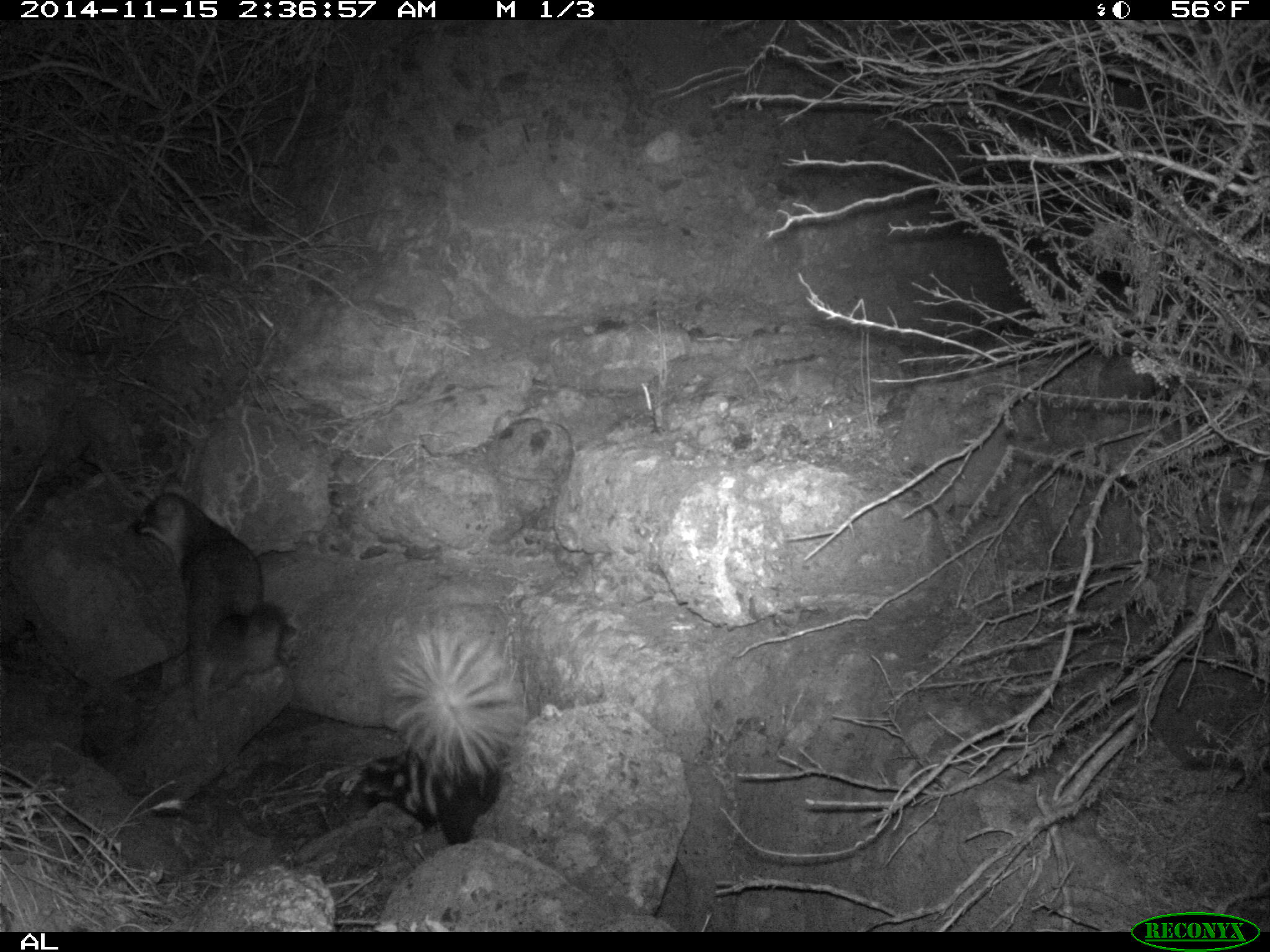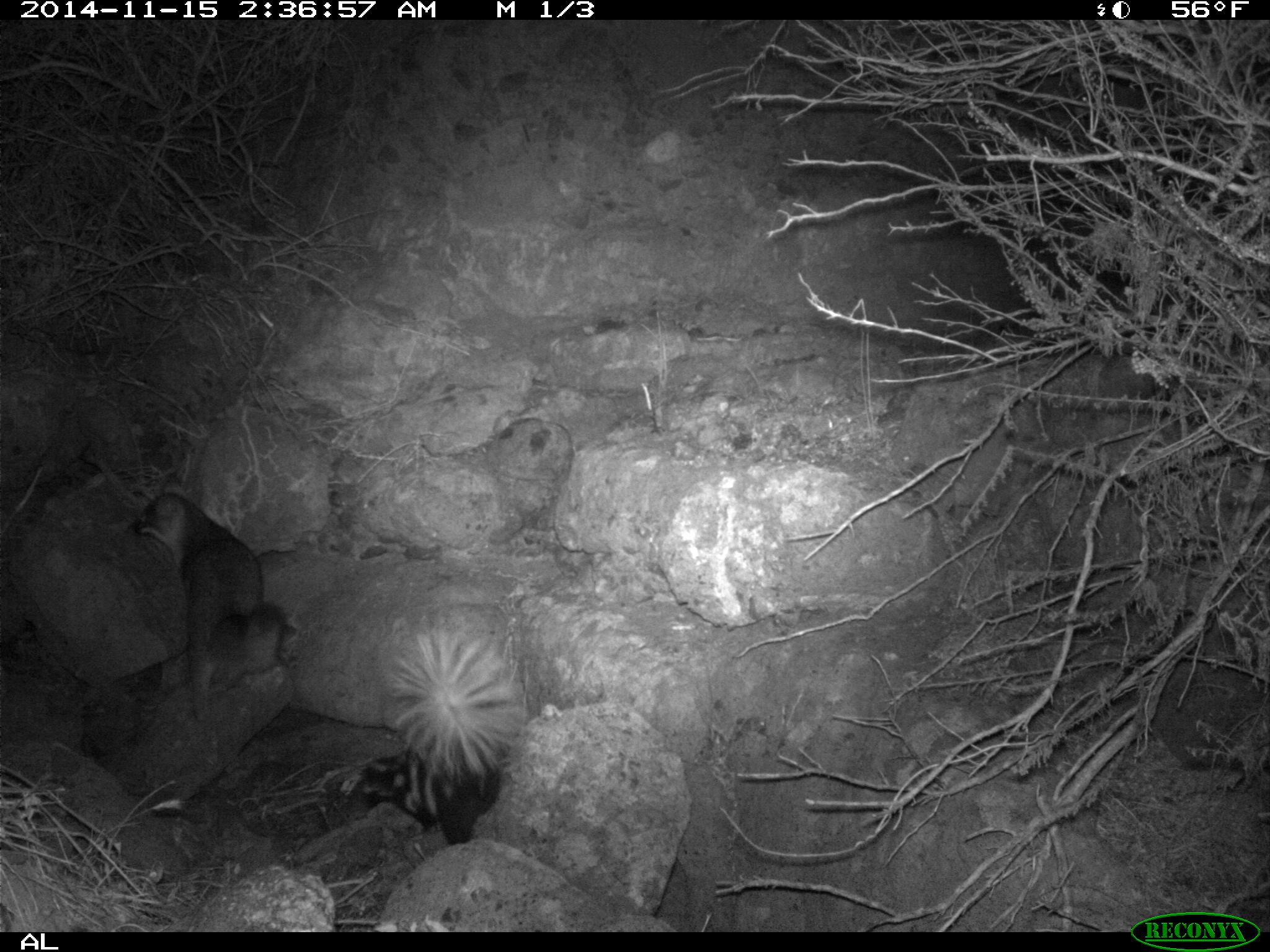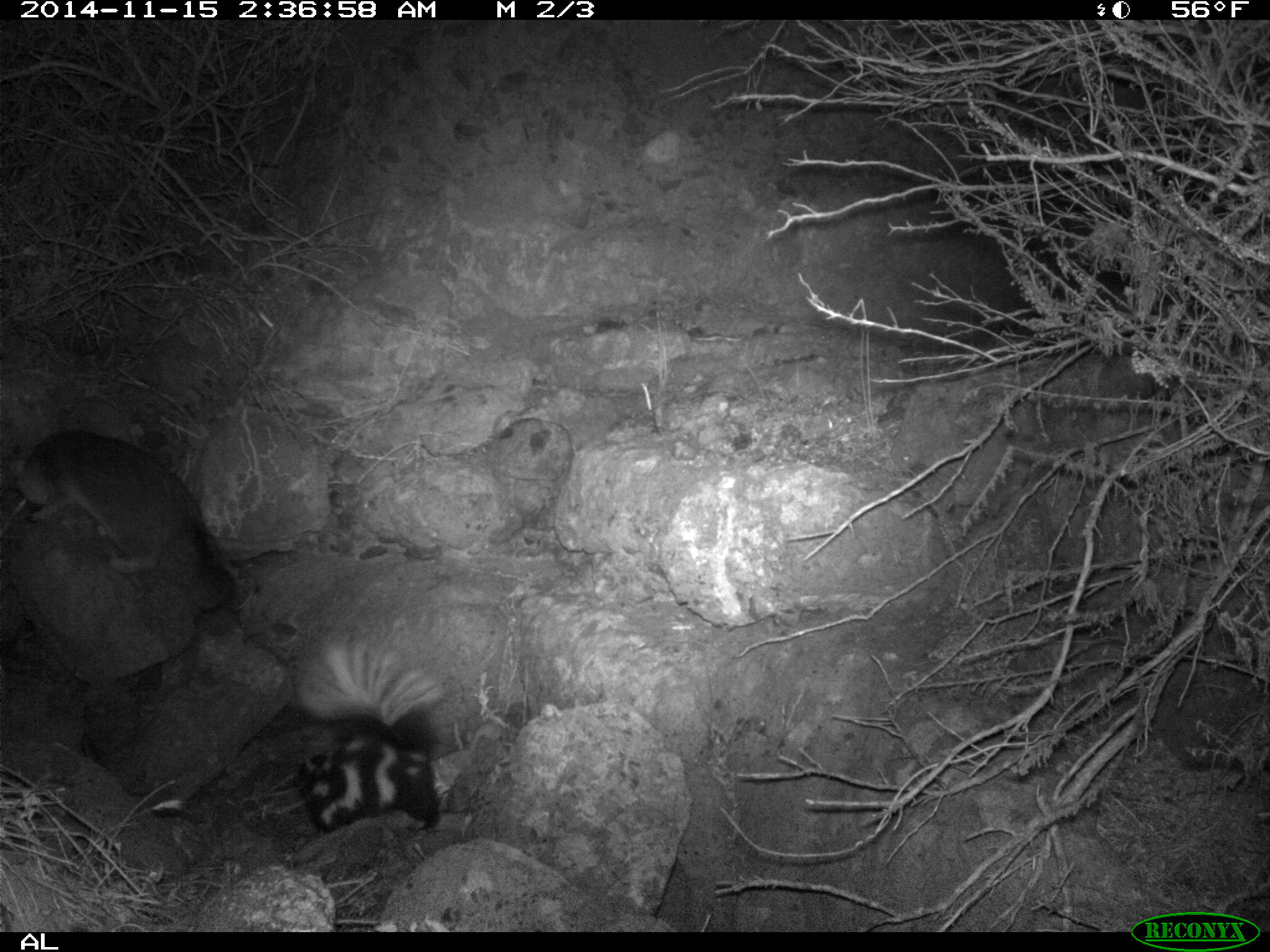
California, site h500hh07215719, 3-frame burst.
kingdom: Animalia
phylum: Chordata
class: Mammalia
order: Carnivora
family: Canidae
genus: Urocyon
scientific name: Urocyon littoralis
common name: island fox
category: fox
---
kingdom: Animalia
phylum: Chordata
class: Mammalia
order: Carnivora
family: Mephitidae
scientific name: Mephitidae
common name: skunk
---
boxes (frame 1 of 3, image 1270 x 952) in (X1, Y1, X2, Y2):
fox: (131, 492, 288, 723)
skunk: (349, 622, 528, 844)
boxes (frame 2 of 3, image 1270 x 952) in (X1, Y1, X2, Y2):
fox: (128, 491, 286, 722)
skunk: (344, 615, 525, 836)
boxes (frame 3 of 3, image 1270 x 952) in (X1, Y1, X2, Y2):
skunk: (292, 635, 447, 831)